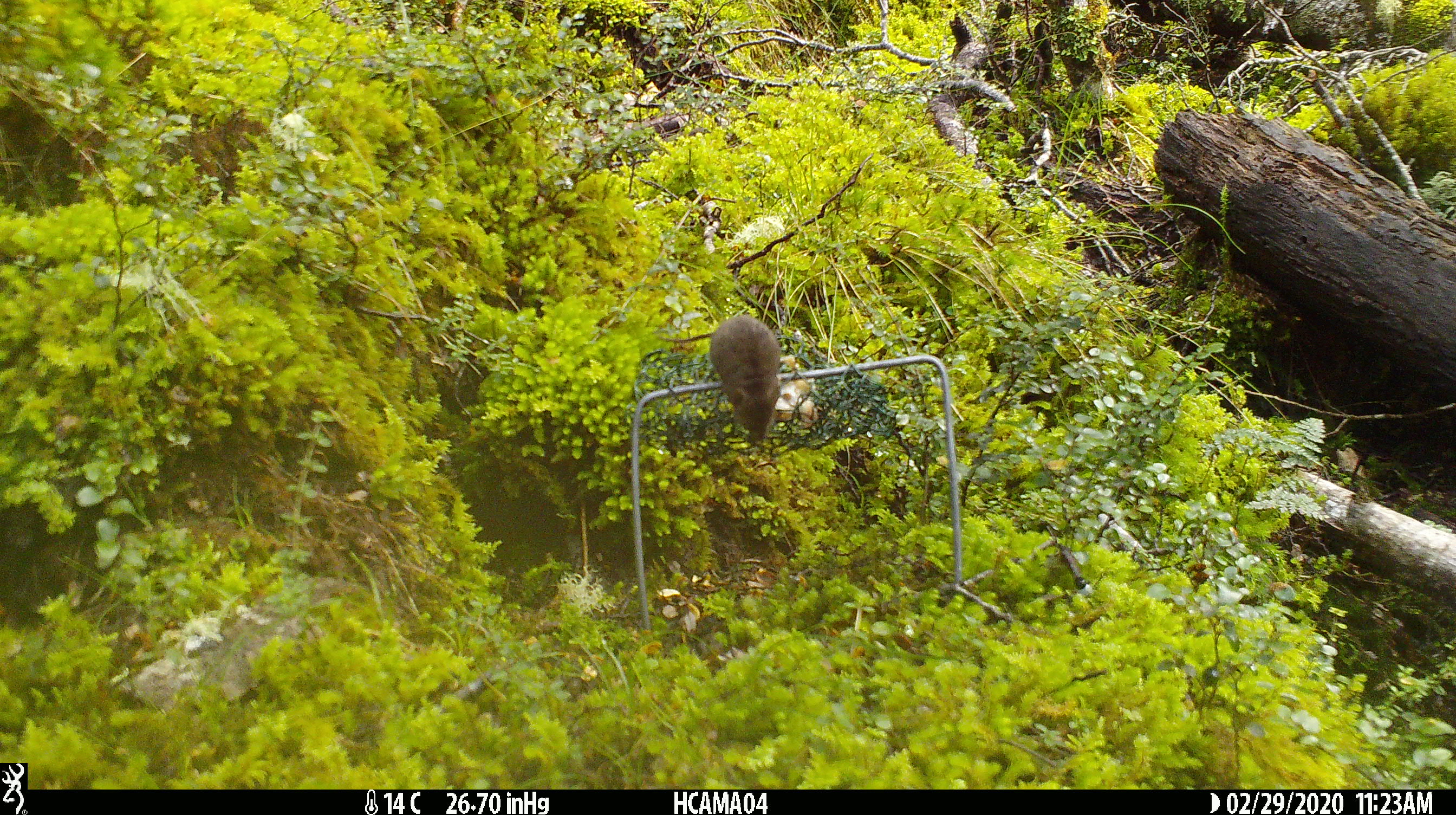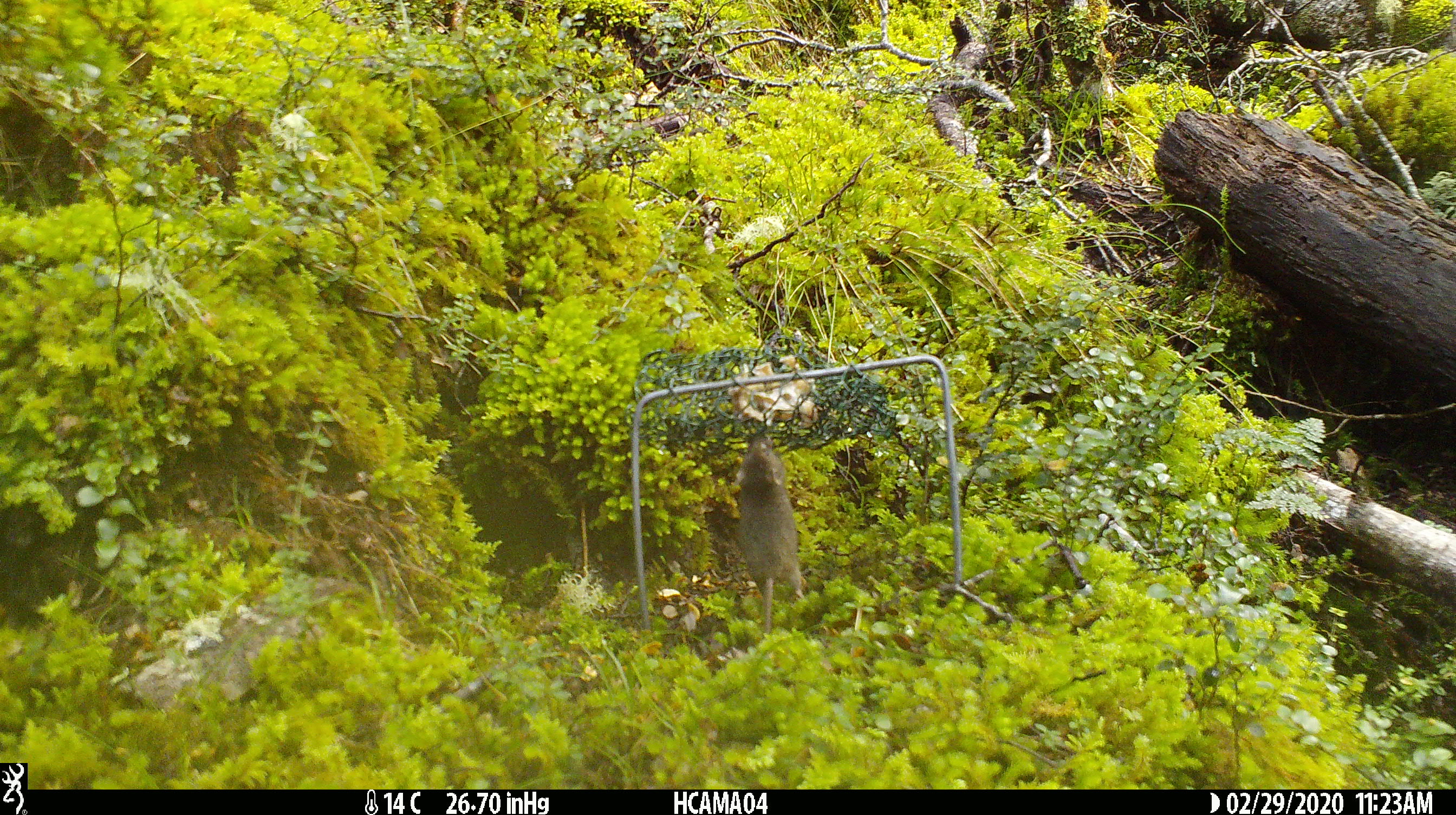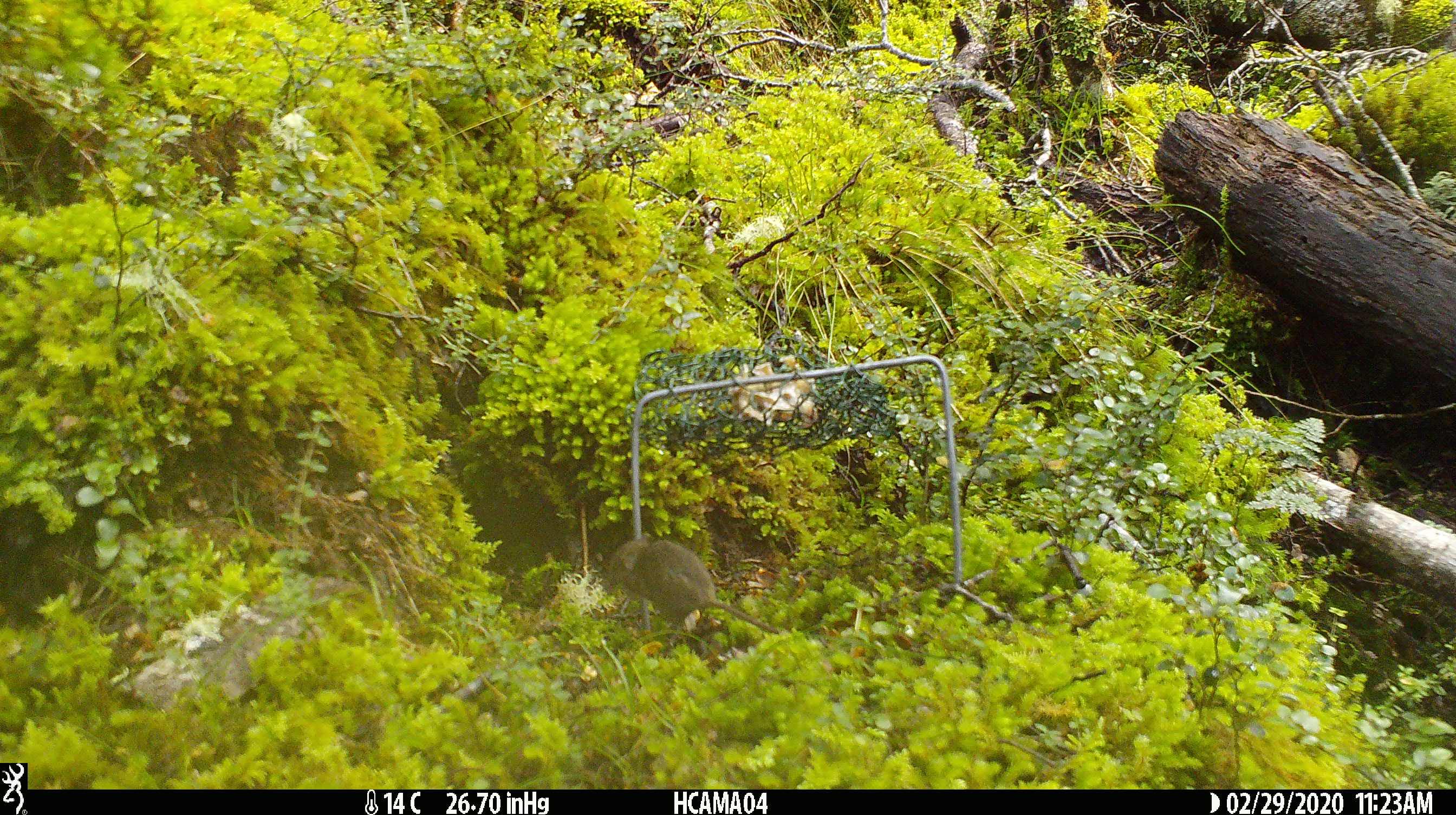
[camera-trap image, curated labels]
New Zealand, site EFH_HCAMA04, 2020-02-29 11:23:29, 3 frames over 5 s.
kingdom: Animalia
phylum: Chordata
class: Mammalia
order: Rodentia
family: Muridae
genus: Mus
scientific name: Mus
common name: mouse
Mouse (Mus).